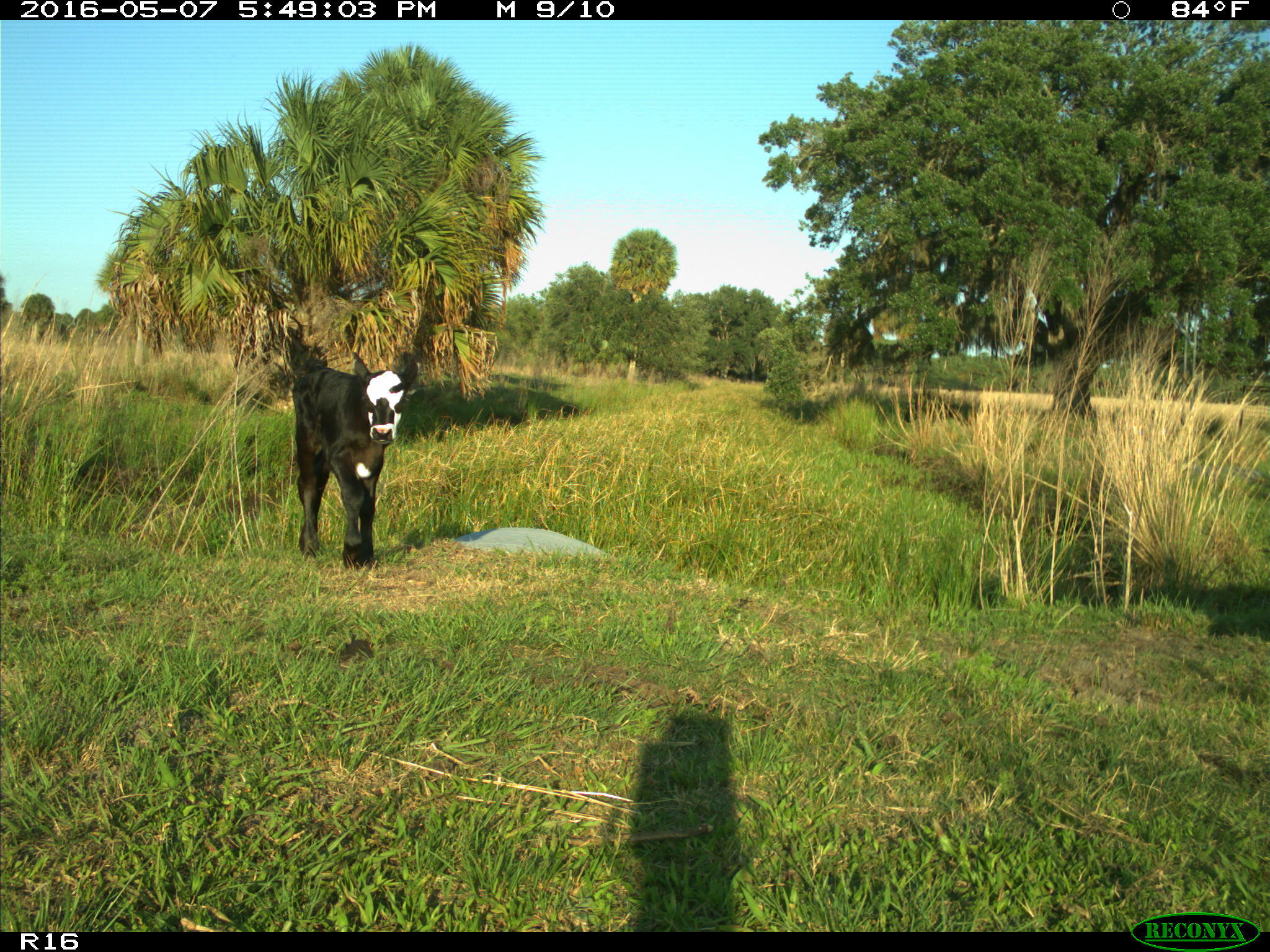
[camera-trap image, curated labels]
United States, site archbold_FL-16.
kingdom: Animalia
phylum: Chordata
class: Mammalia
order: Artiodactyla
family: Bovidae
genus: Bos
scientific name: Bos taurus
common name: domestic cow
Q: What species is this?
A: Bos taurus (domestic cow).